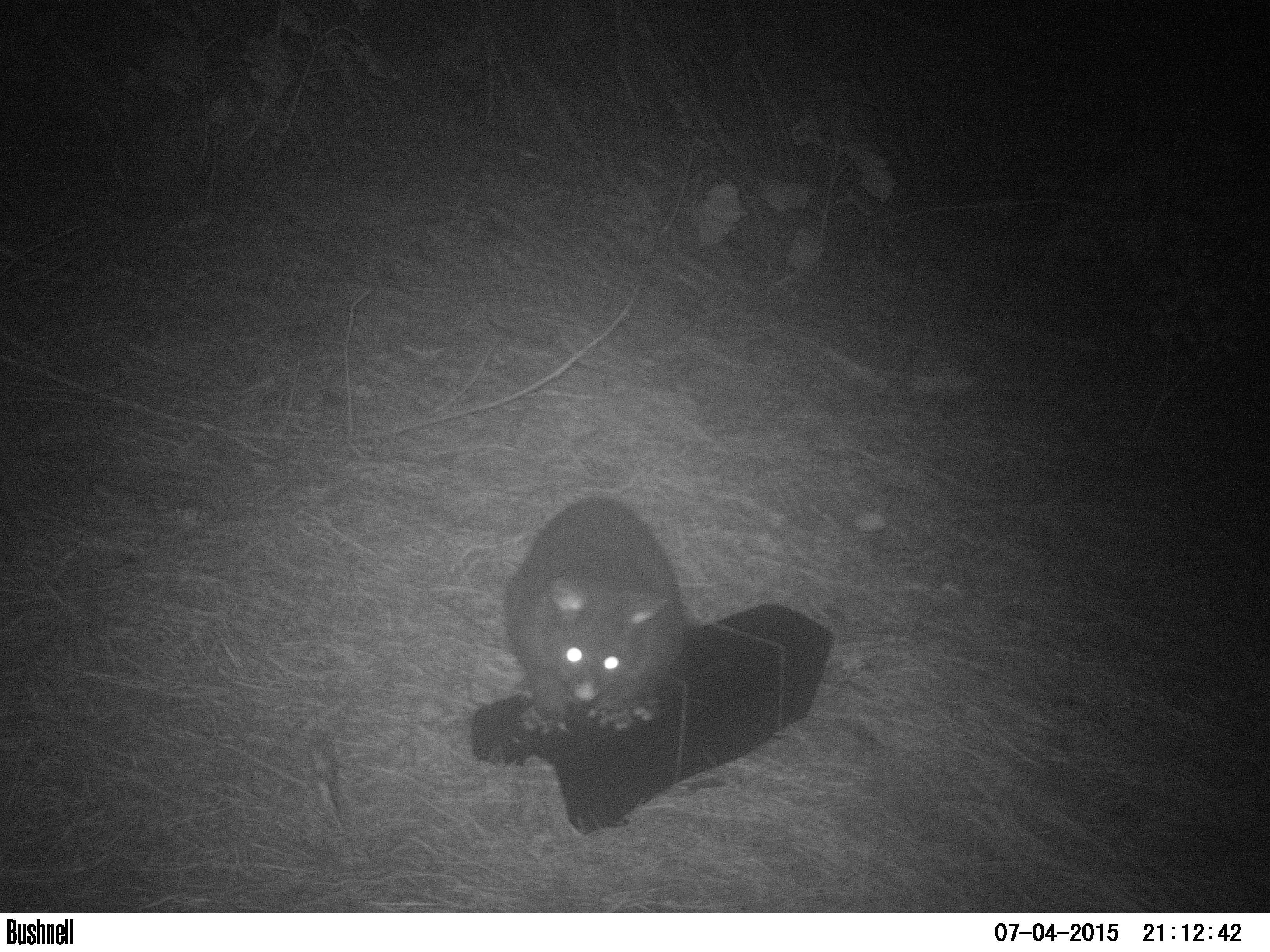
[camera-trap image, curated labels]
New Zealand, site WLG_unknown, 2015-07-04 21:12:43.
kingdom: Animalia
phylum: Chordata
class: Mammalia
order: Diprotodontia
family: Phalangeridae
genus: Trichosurus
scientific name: Trichosurus vulpecula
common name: common brushtail possum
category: possum